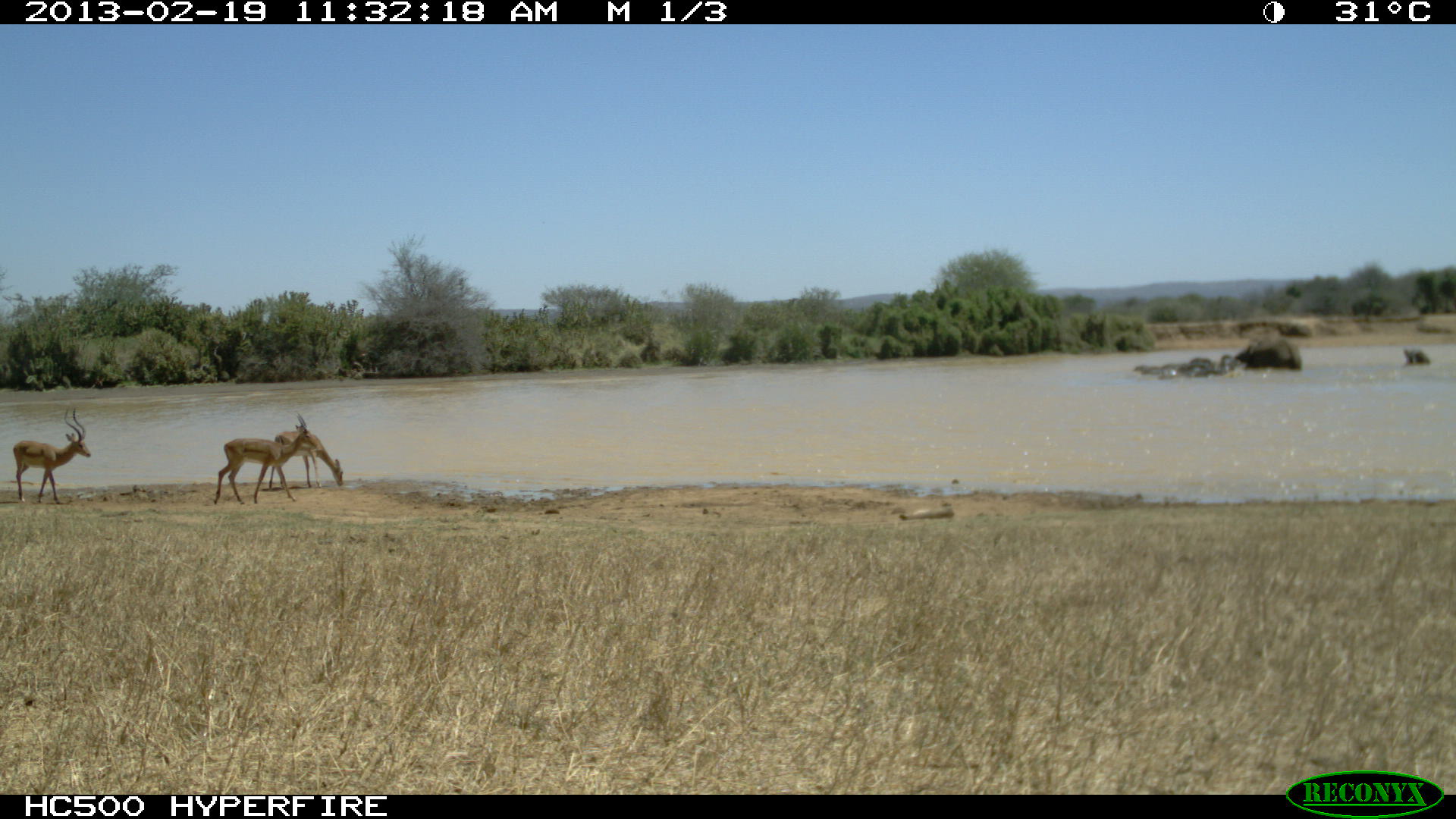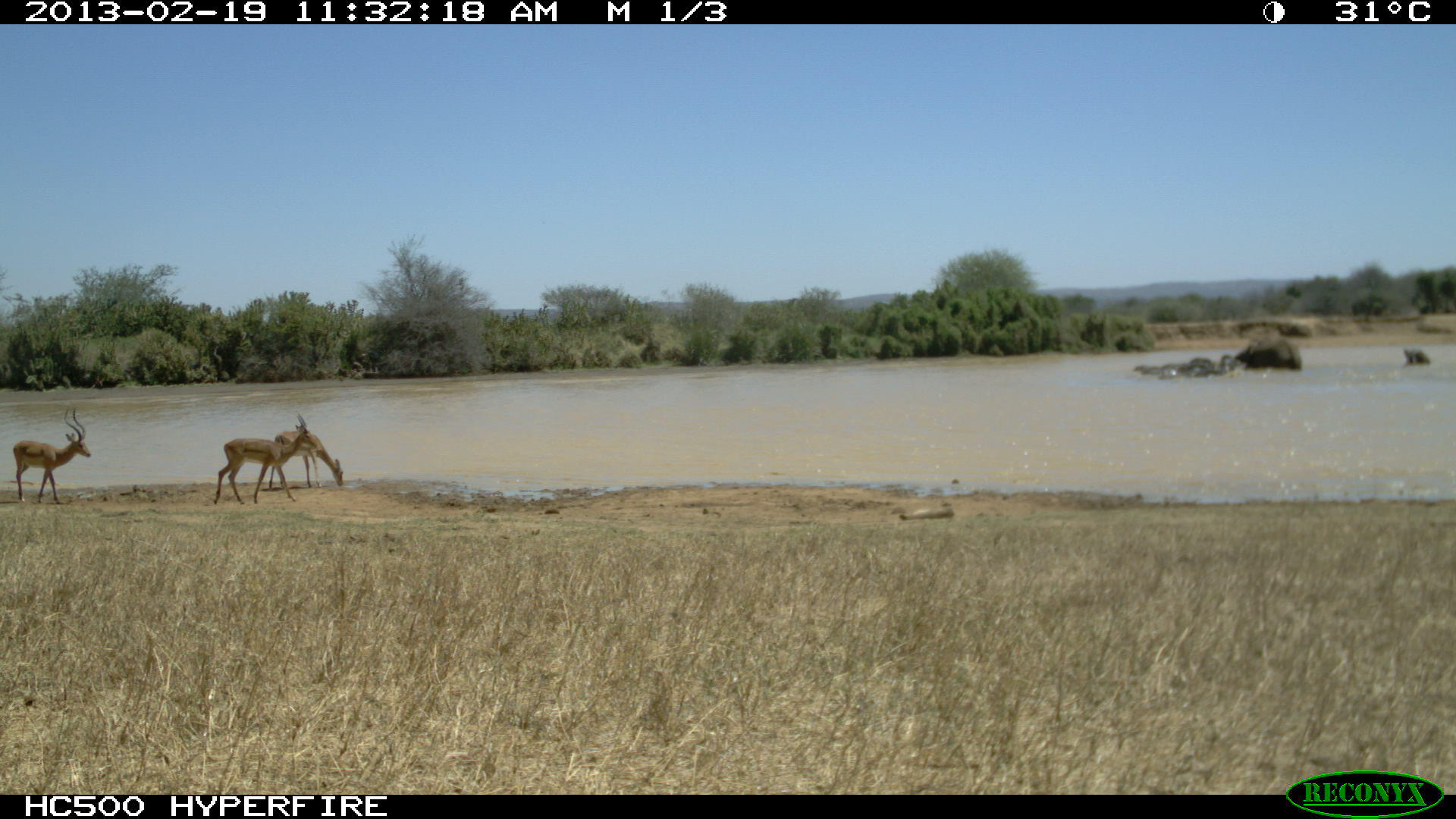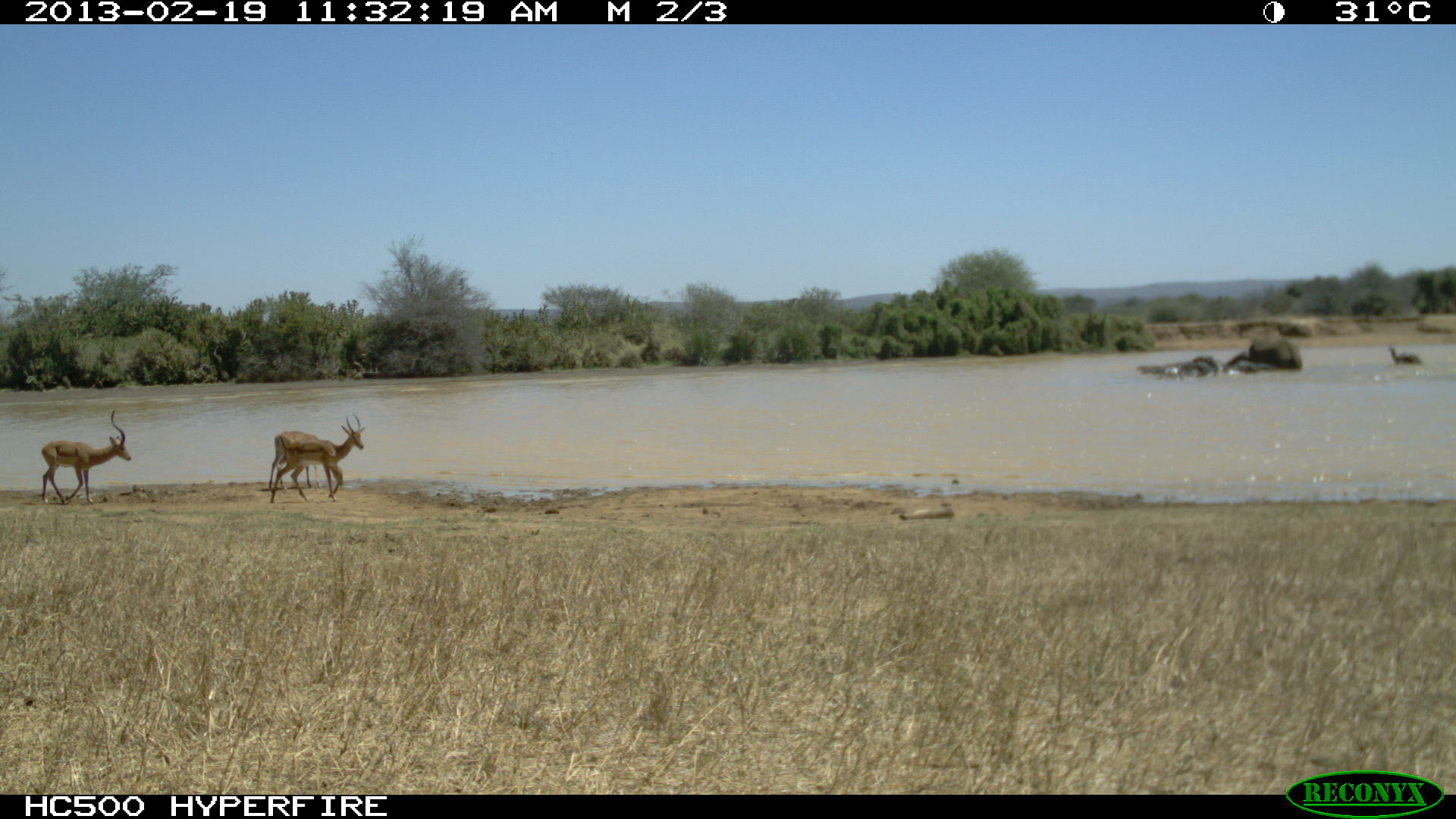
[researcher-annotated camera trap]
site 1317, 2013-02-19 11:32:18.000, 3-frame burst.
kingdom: Animalia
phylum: Chordata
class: Mammalia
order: Artiodactyla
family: Bovidae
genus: Aepyceros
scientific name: Aepyceros melampus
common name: impala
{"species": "Aepyceros melampus (impala)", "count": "3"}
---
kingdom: Animalia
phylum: Chordata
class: Mammalia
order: Proboscidea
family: Elephantidae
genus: Loxodonta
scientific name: Loxodonta africana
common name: african bush elephant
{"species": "Loxodonta africana (african bush elephant)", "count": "6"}